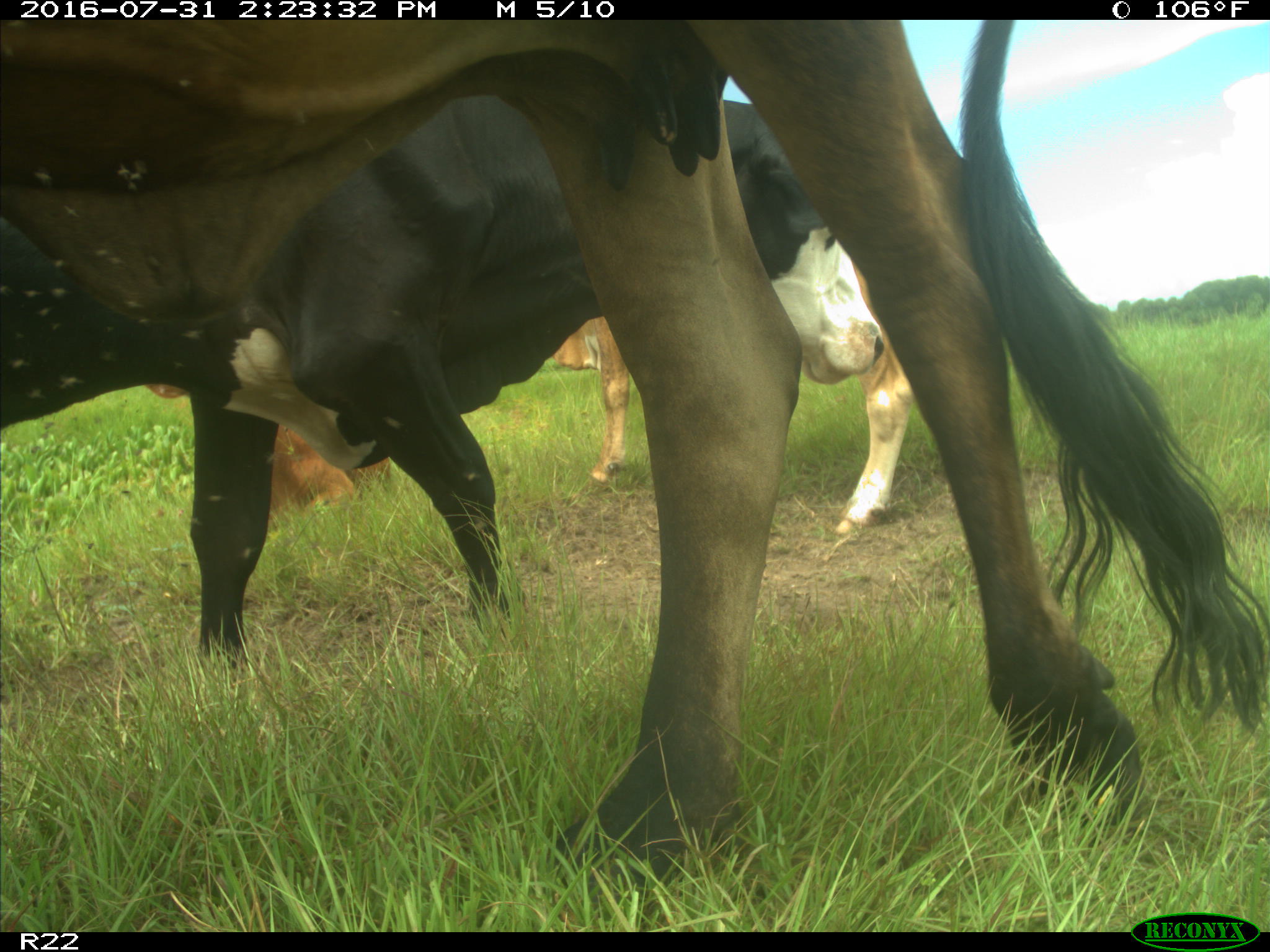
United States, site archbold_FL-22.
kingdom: Animalia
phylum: Chordata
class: Mammalia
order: Artiodactyla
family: Bovidae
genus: Bos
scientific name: Bos taurus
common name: domestic cow